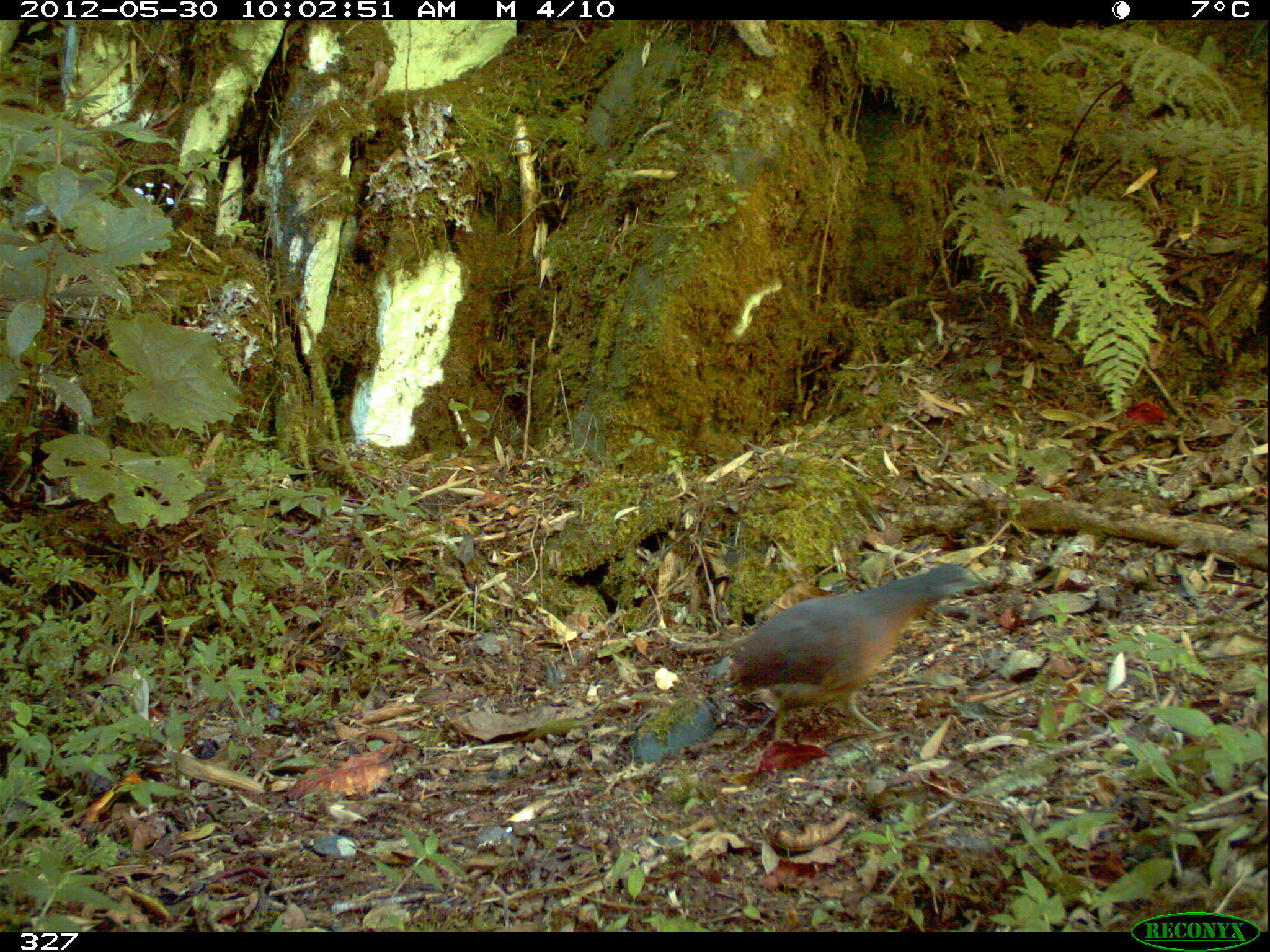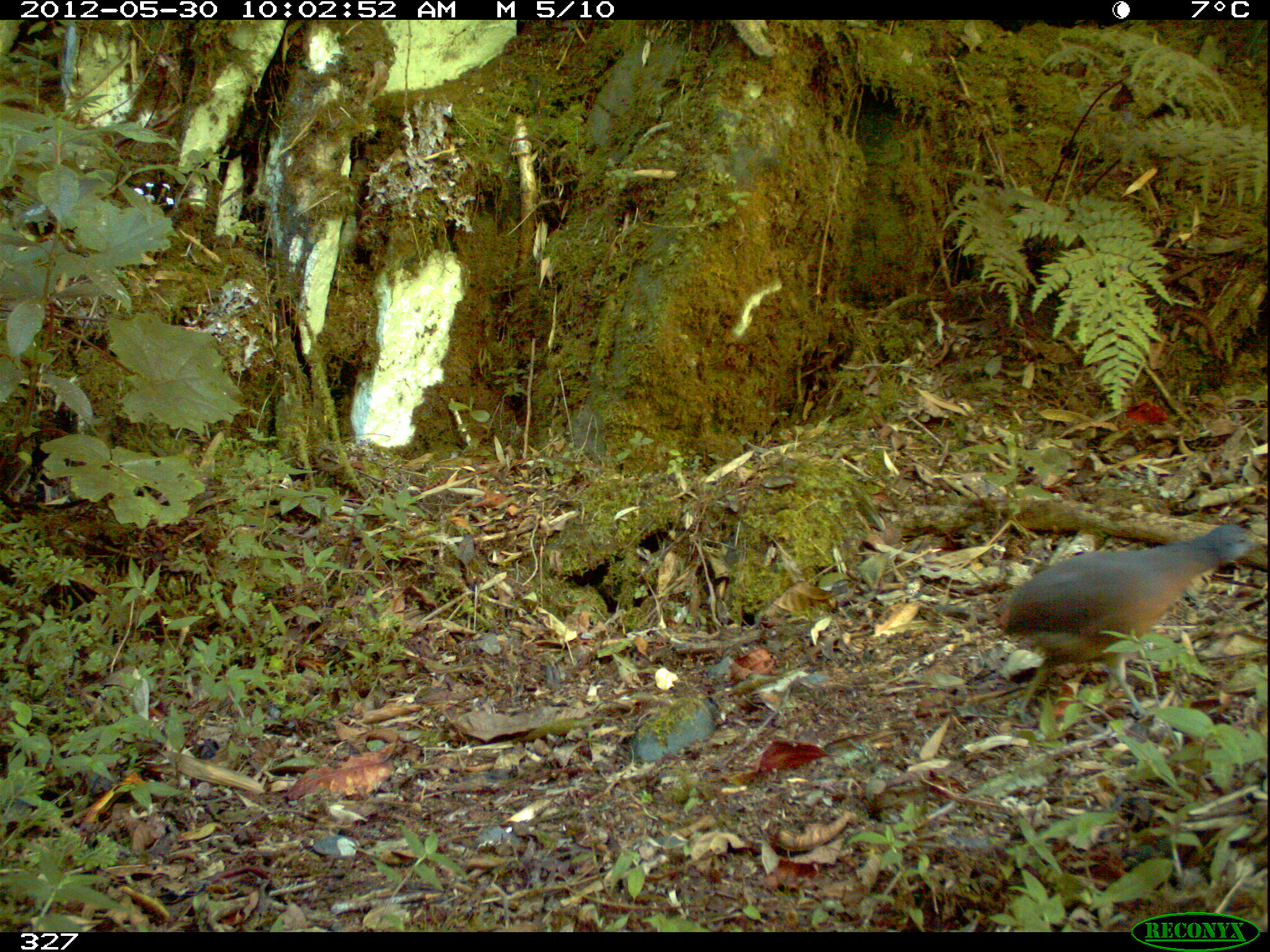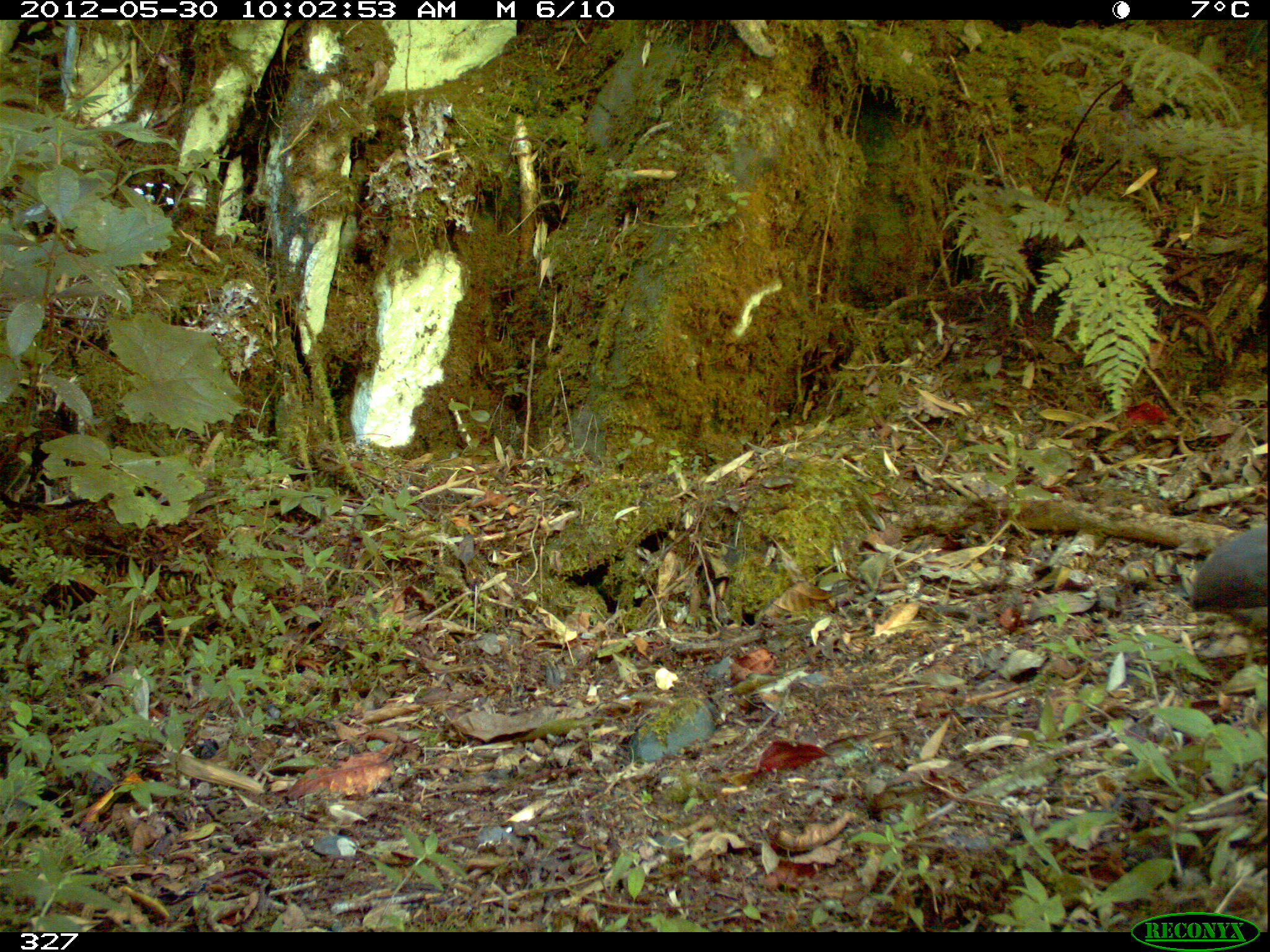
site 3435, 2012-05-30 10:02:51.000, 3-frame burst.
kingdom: Animalia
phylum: Chordata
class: Aves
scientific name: Aves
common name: bird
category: unknown bird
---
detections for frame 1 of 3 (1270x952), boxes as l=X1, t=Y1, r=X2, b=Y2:
unknown bird: l=728, t=564, r=992, b=741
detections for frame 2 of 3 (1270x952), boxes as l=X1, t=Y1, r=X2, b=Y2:
unknown bird: l=993, t=523, r=1269, b=722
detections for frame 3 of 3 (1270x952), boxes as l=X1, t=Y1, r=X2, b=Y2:
unknown bird: l=1189, t=525, r=1267, b=635